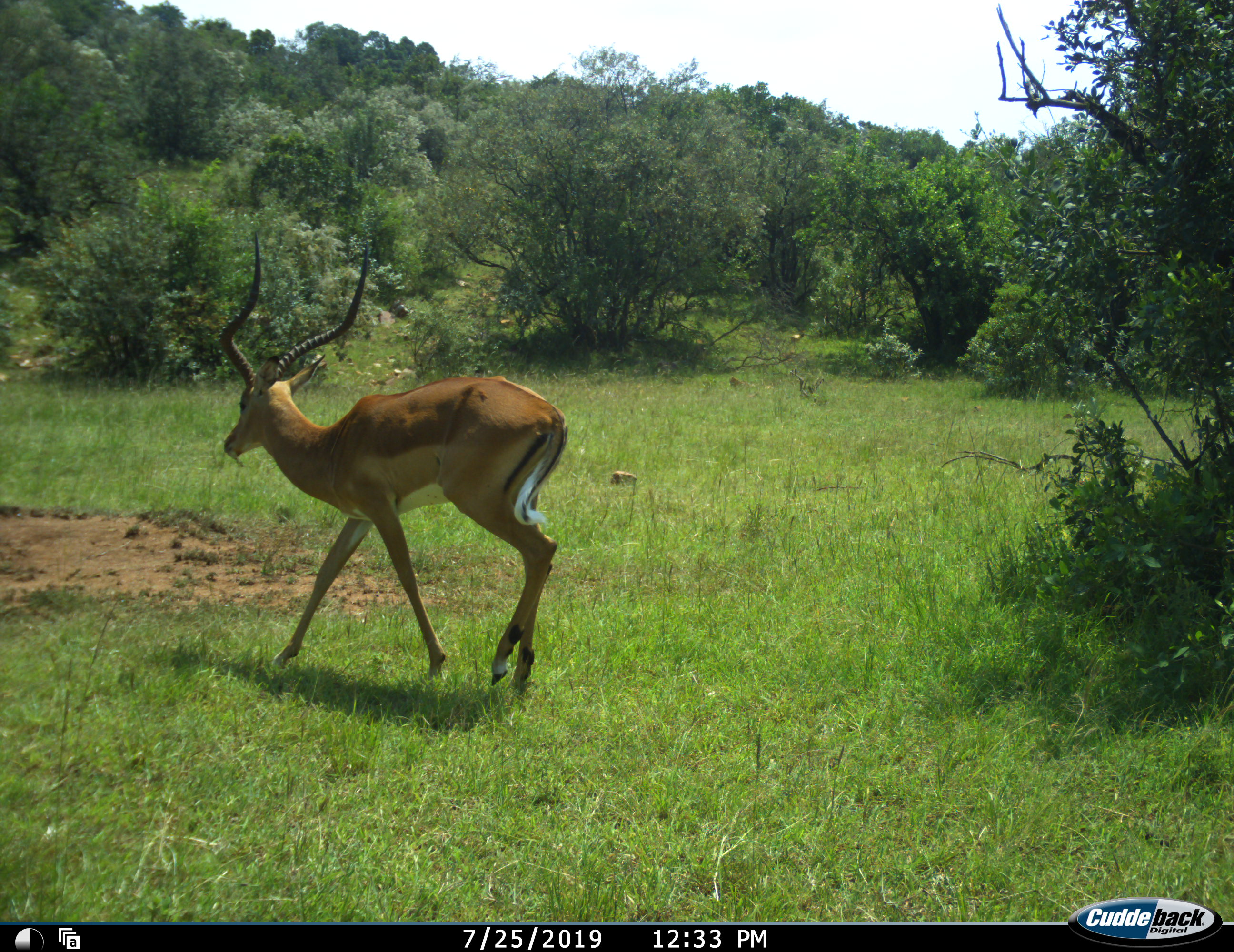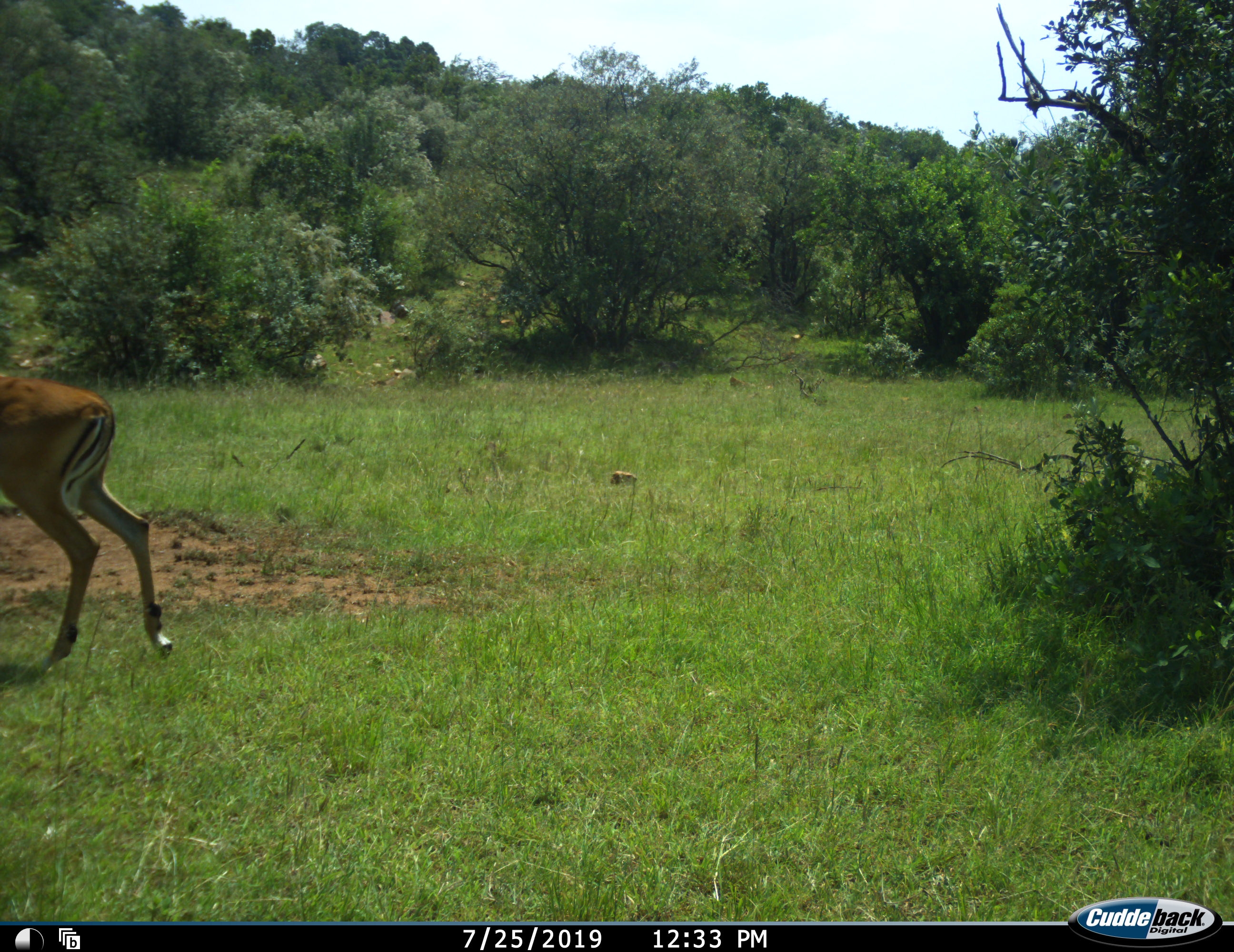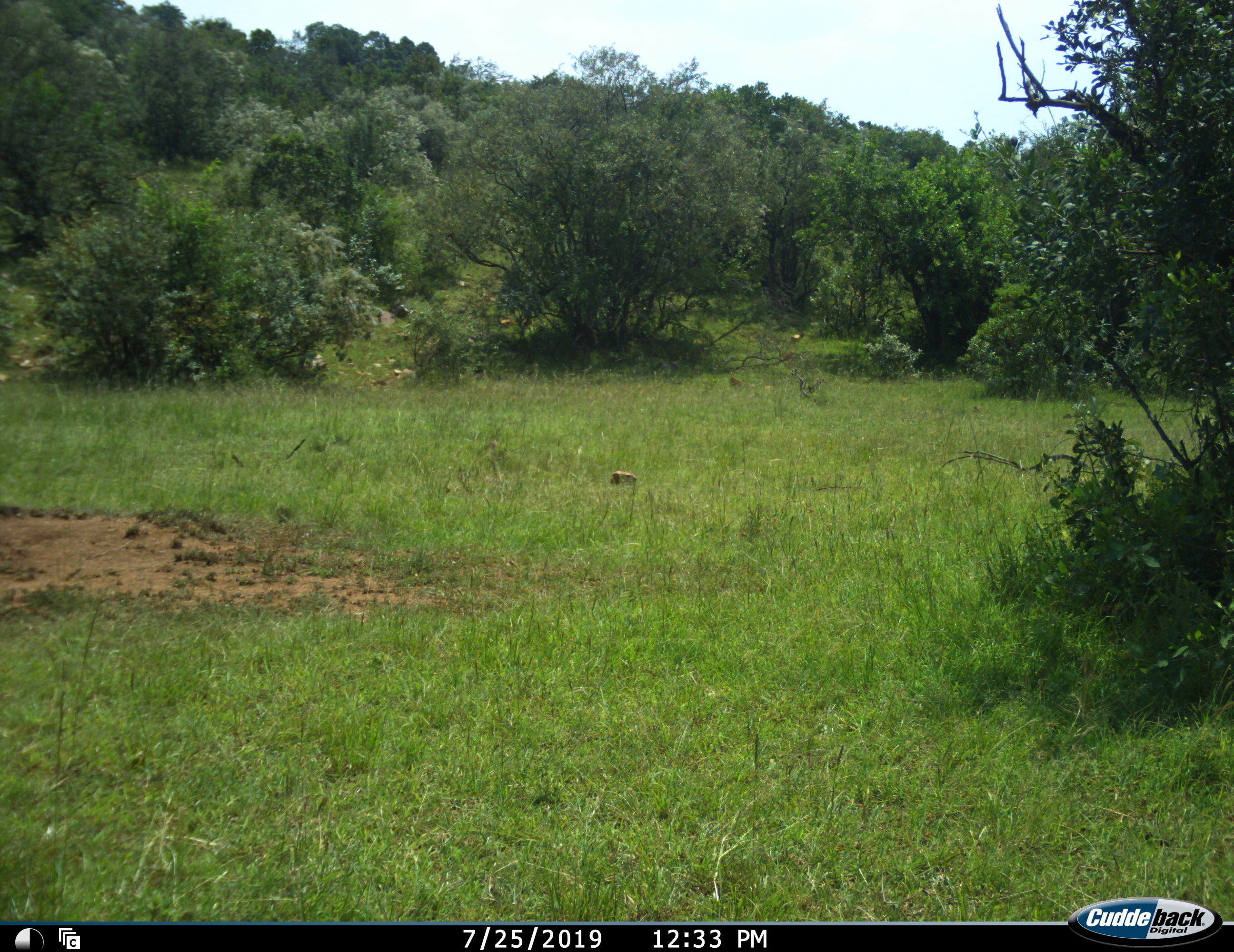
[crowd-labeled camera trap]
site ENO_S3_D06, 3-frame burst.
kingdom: Animalia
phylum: Chordata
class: Mammalia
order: Artiodactyla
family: Bovidae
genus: Aepyceros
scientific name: Aepyceros melampus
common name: impala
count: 1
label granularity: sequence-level